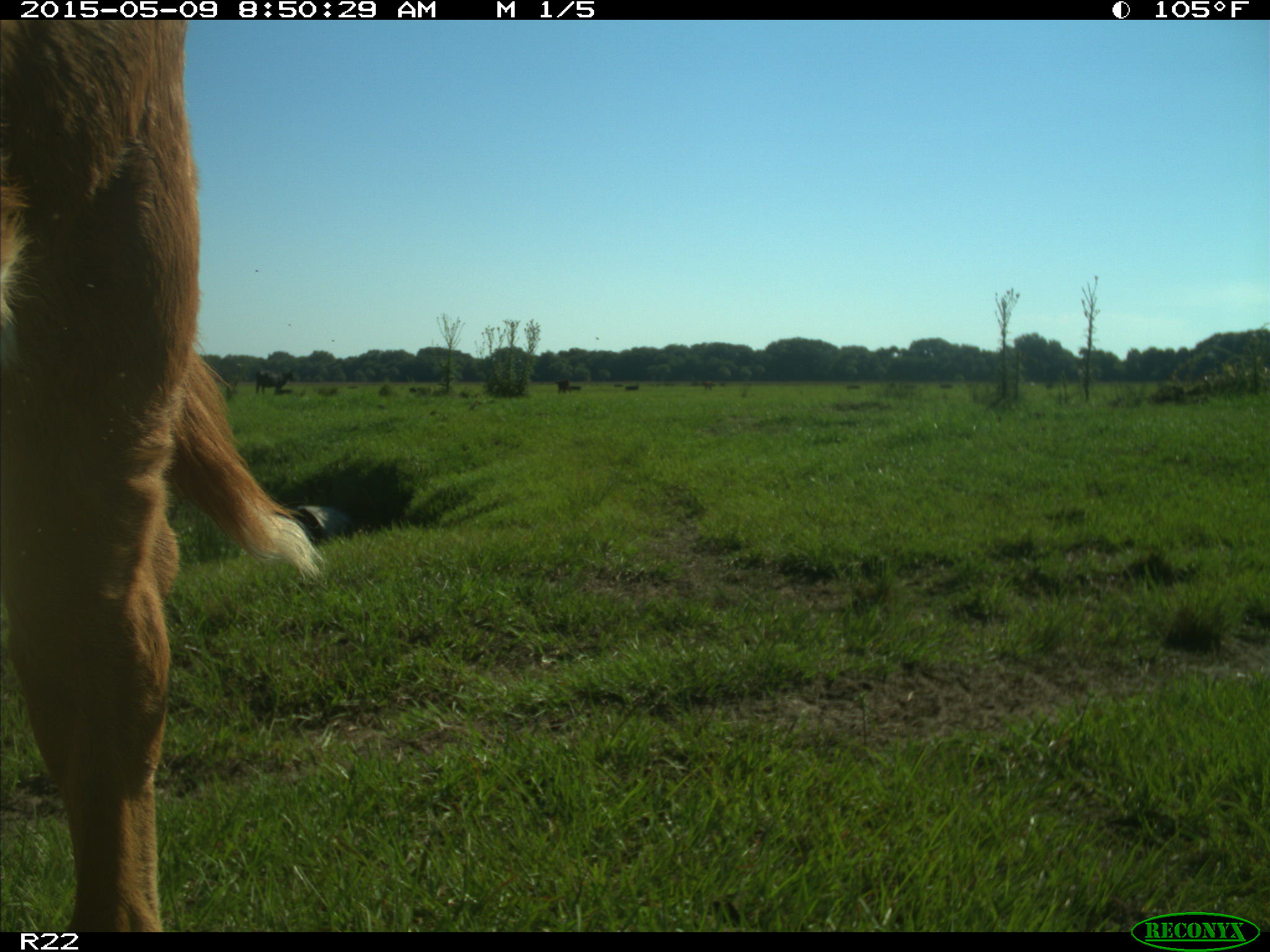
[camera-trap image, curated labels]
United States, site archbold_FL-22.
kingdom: Animalia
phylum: Chordata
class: Mammalia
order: Artiodactyla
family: Bovidae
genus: Bos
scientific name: Bos taurus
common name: domestic cow